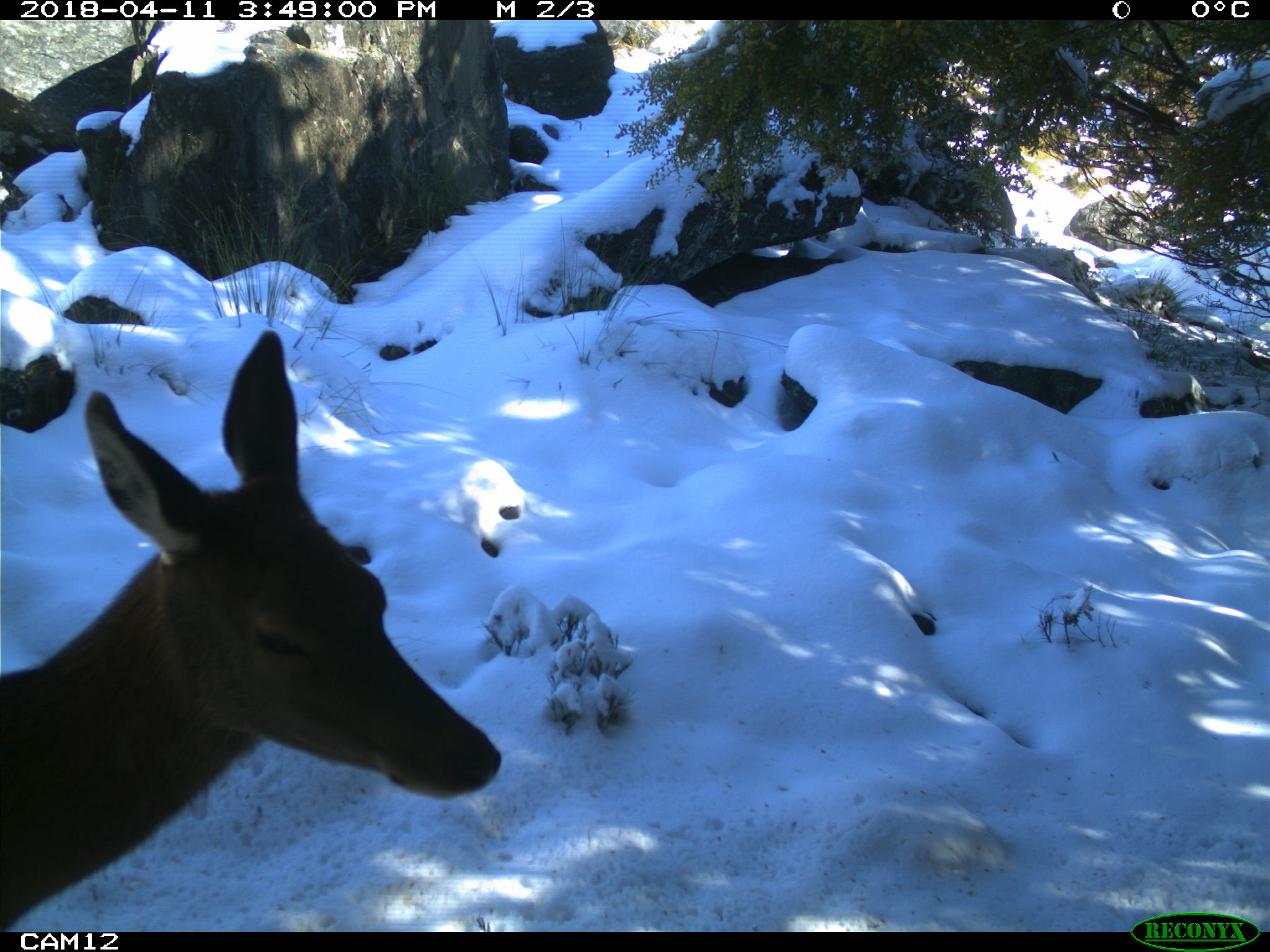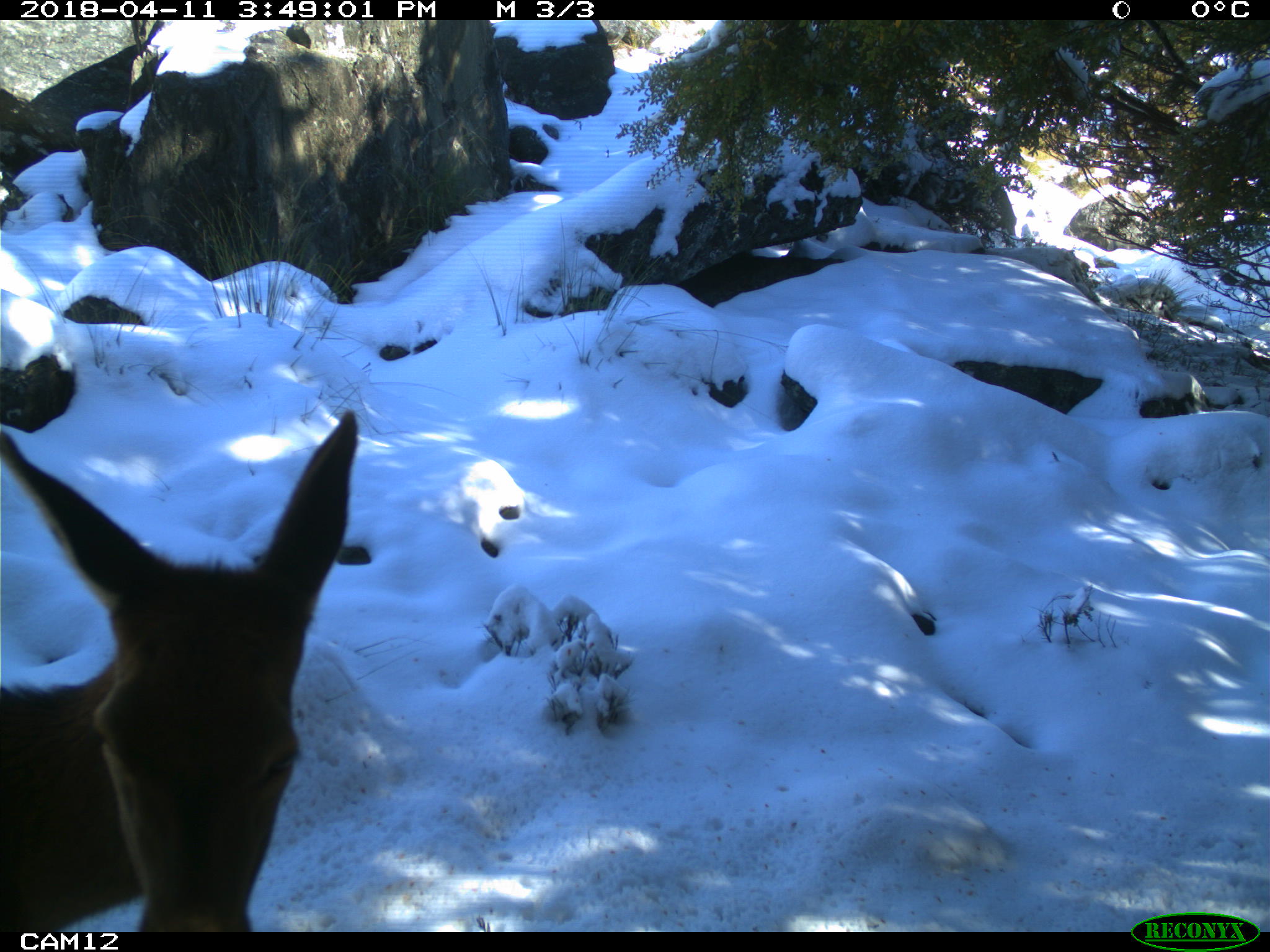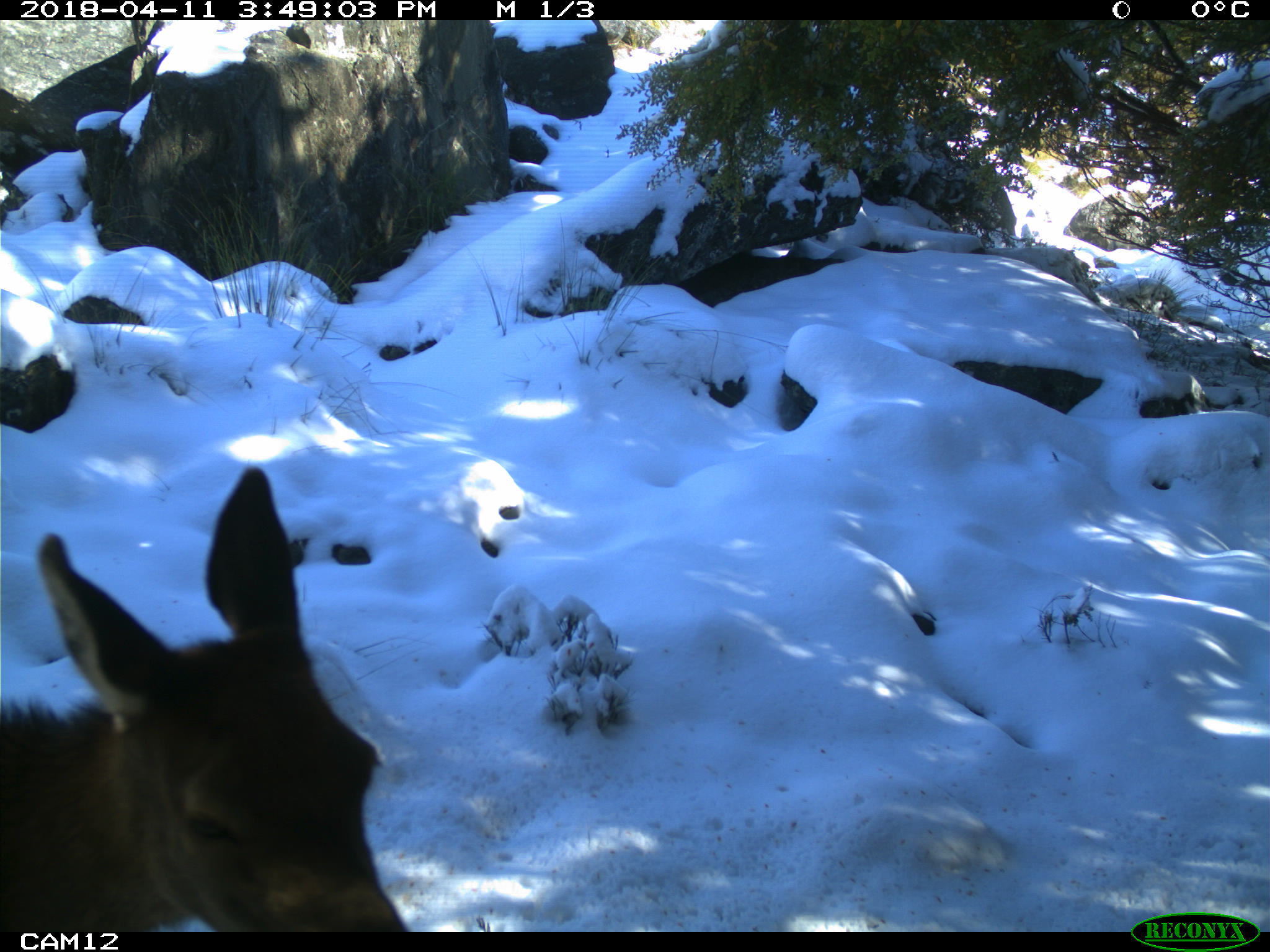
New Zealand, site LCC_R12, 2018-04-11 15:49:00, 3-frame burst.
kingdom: Animalia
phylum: Chordata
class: Mammalia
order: Artiodactyla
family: Cervidae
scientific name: Cervidae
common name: deer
Deer (Cervidae).